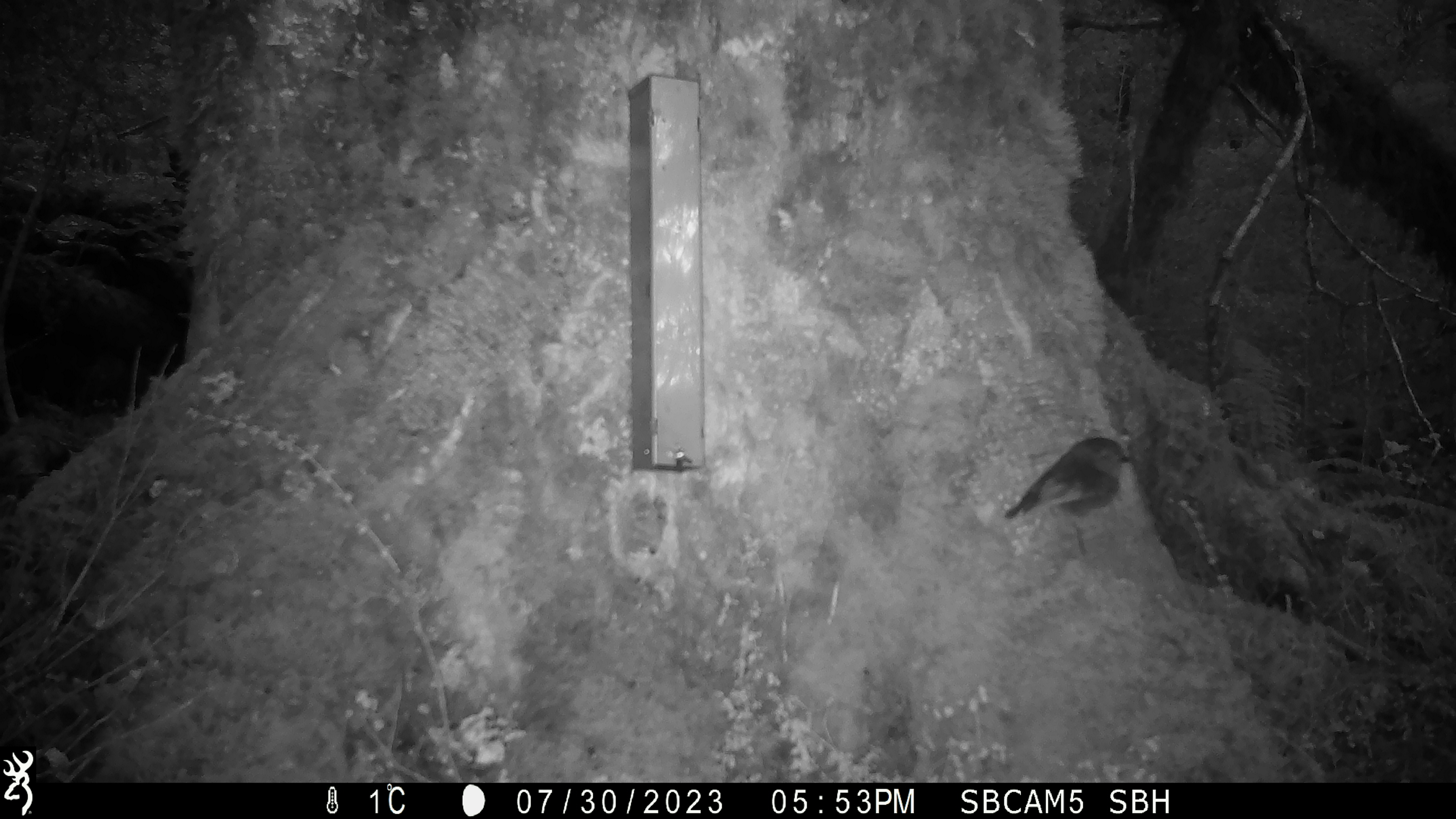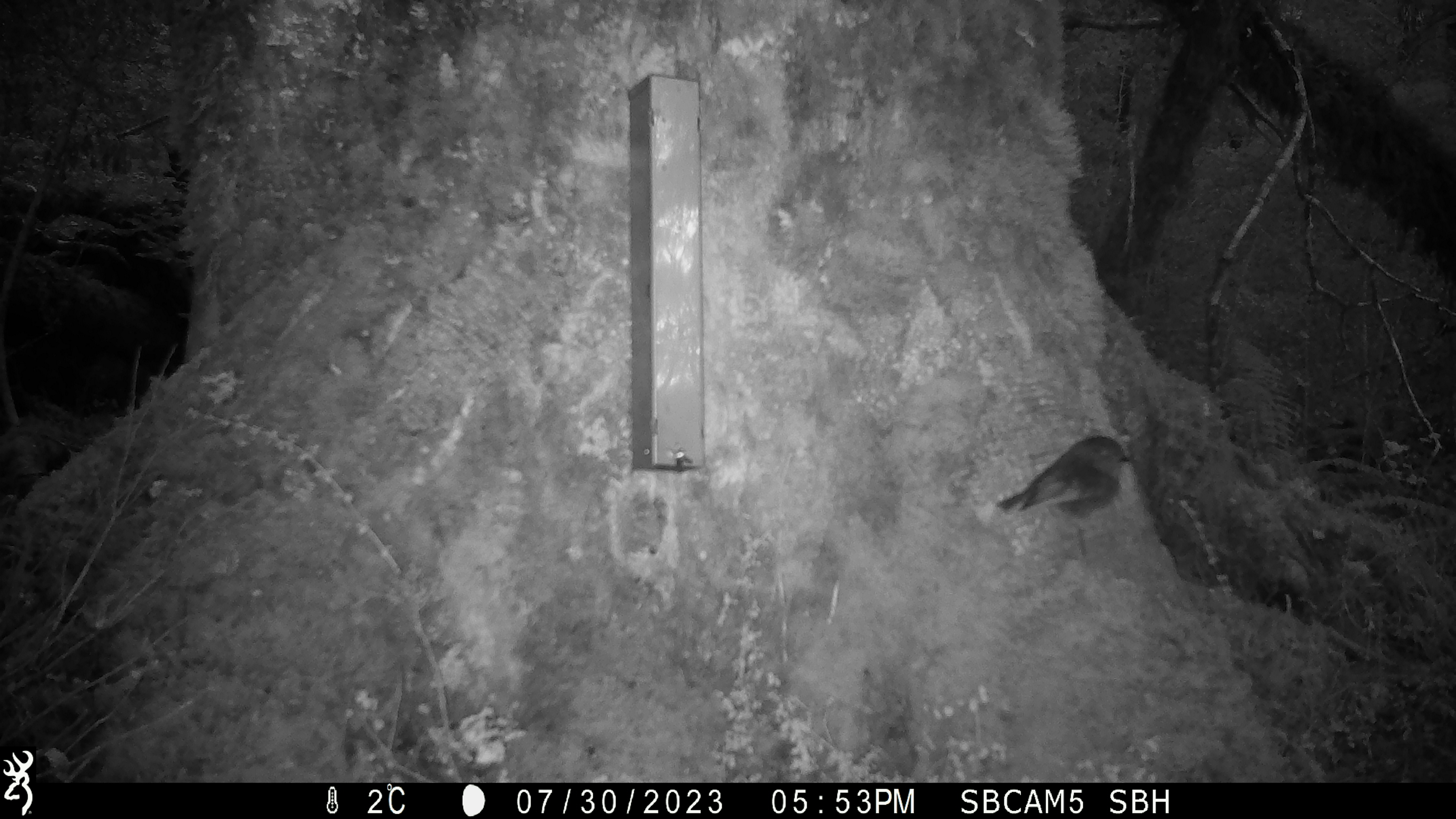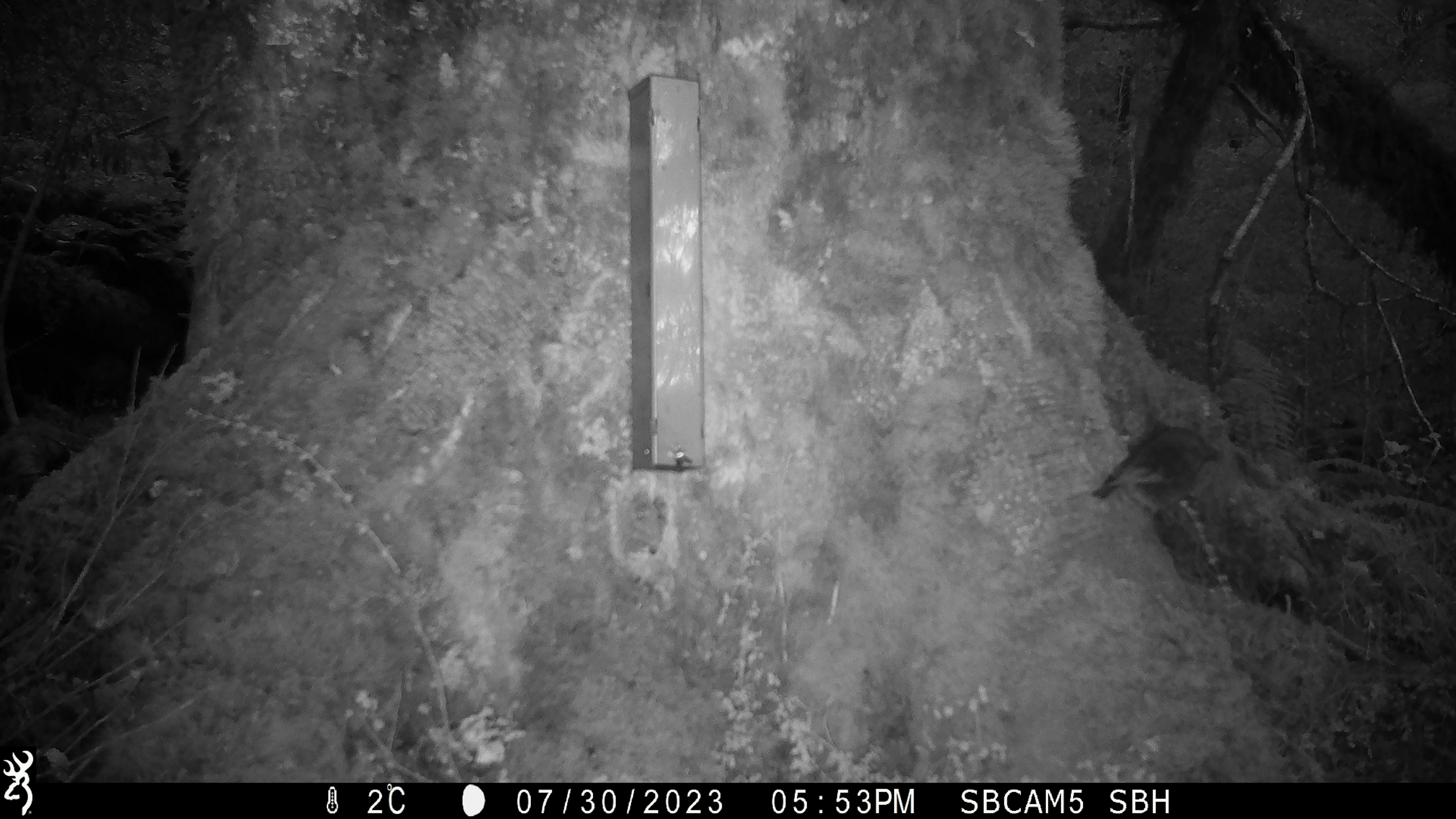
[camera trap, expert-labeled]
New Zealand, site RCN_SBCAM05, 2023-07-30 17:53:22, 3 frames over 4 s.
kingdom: Animalia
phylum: Chordata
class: Aves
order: Passeriformes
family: Petroicidae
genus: Petroica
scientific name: Petroica australis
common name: new zealand robin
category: robin